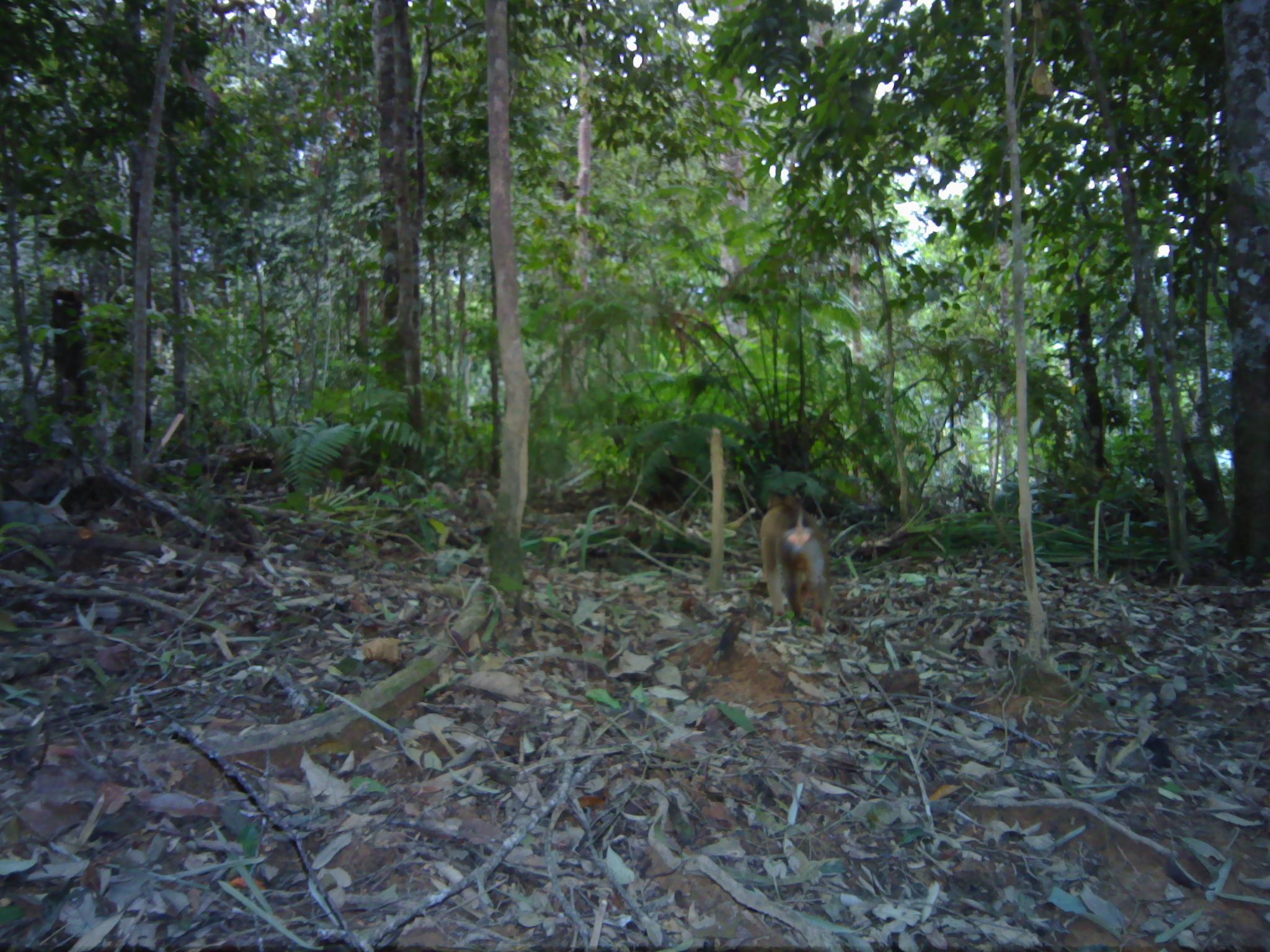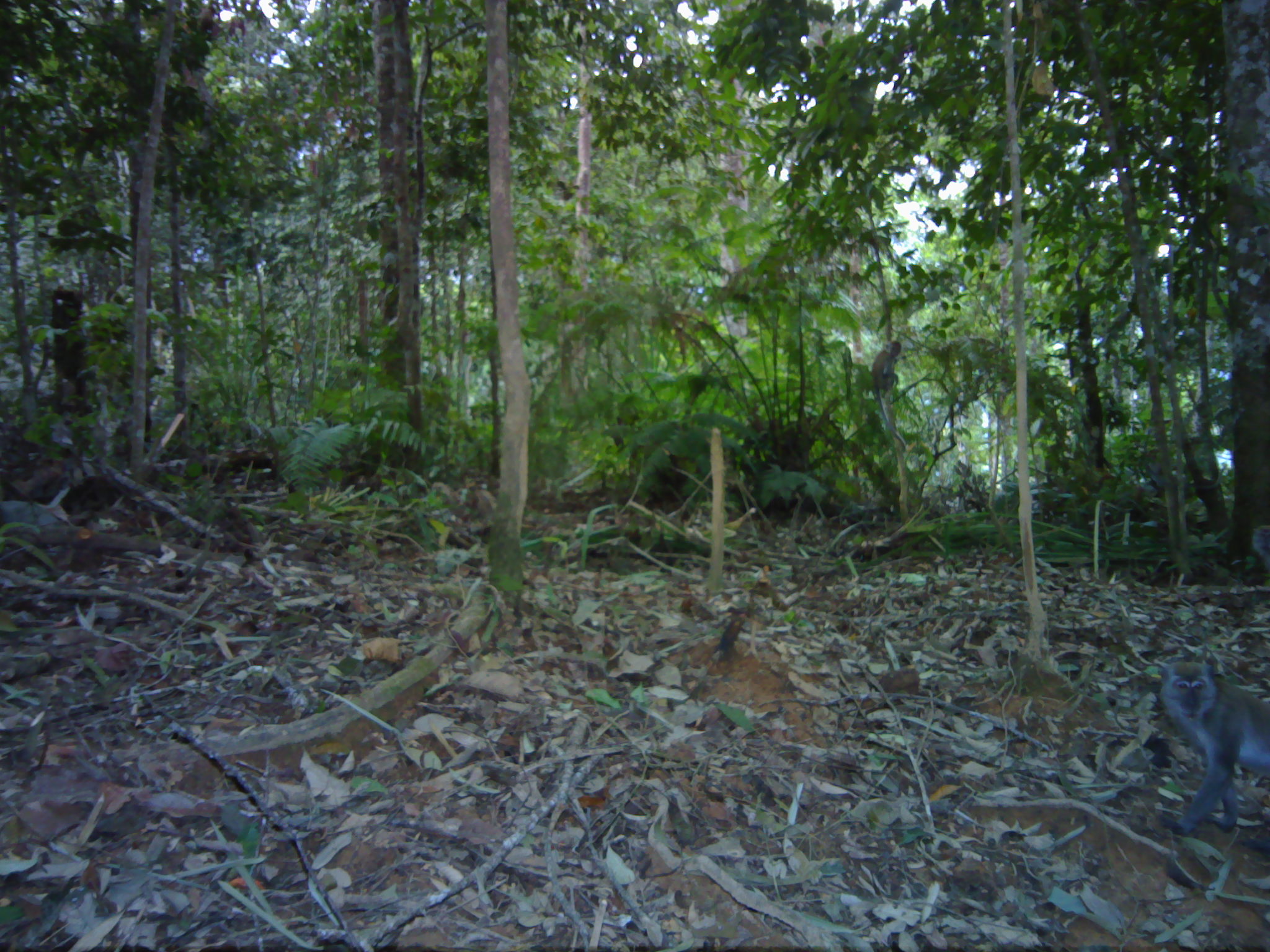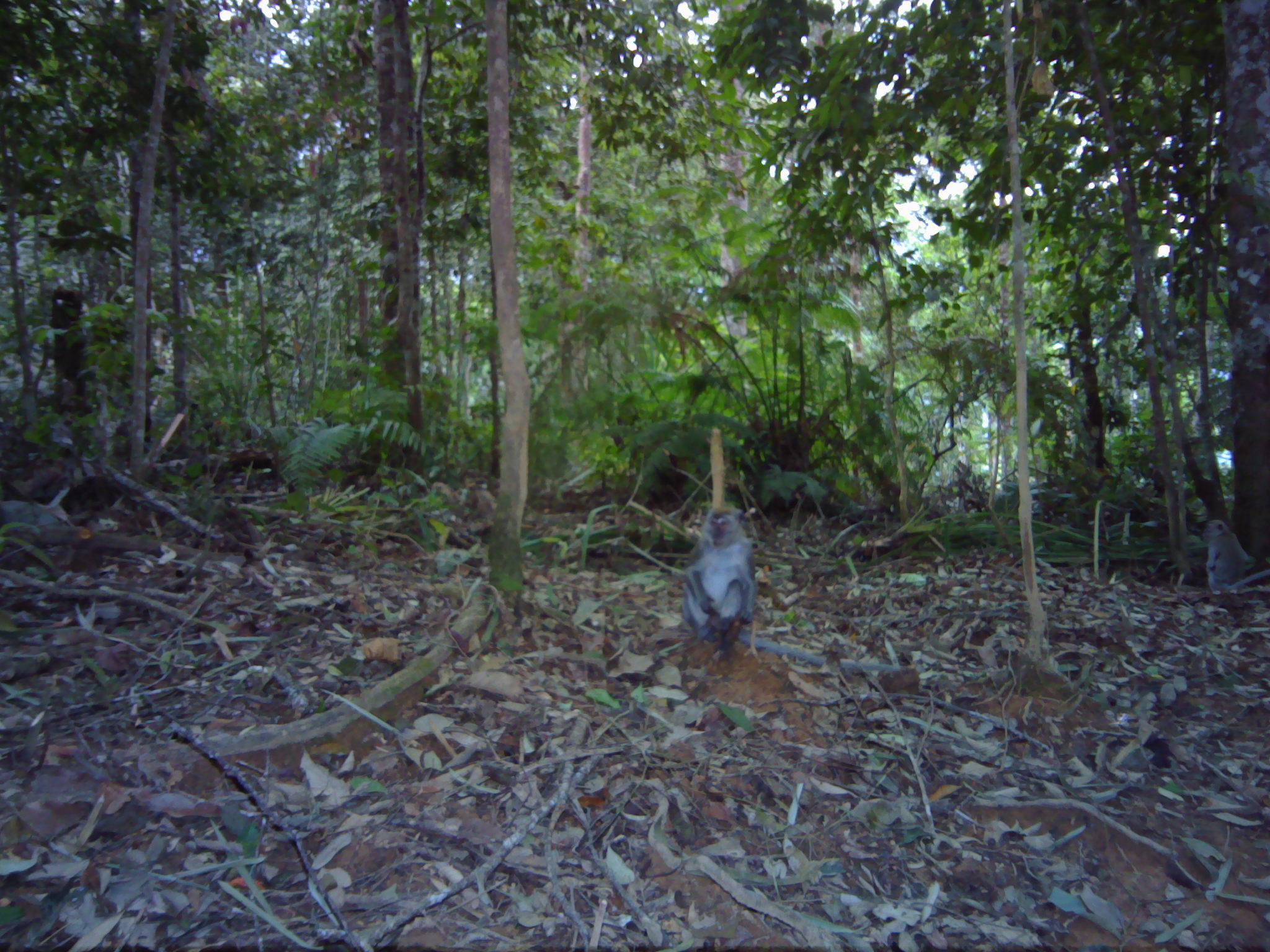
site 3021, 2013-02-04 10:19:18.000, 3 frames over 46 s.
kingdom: Animalia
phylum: Chordata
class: Mammalia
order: Primates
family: Cercopithecidae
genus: Macaca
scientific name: Macaca nemestrina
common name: southern pig-tailed macaque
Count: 1.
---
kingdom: Animalia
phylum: Chordata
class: Mammalia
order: Primates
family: Cercopithecidae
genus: Macaca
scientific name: Macaca fascicularis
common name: crab-eating macaque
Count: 2.